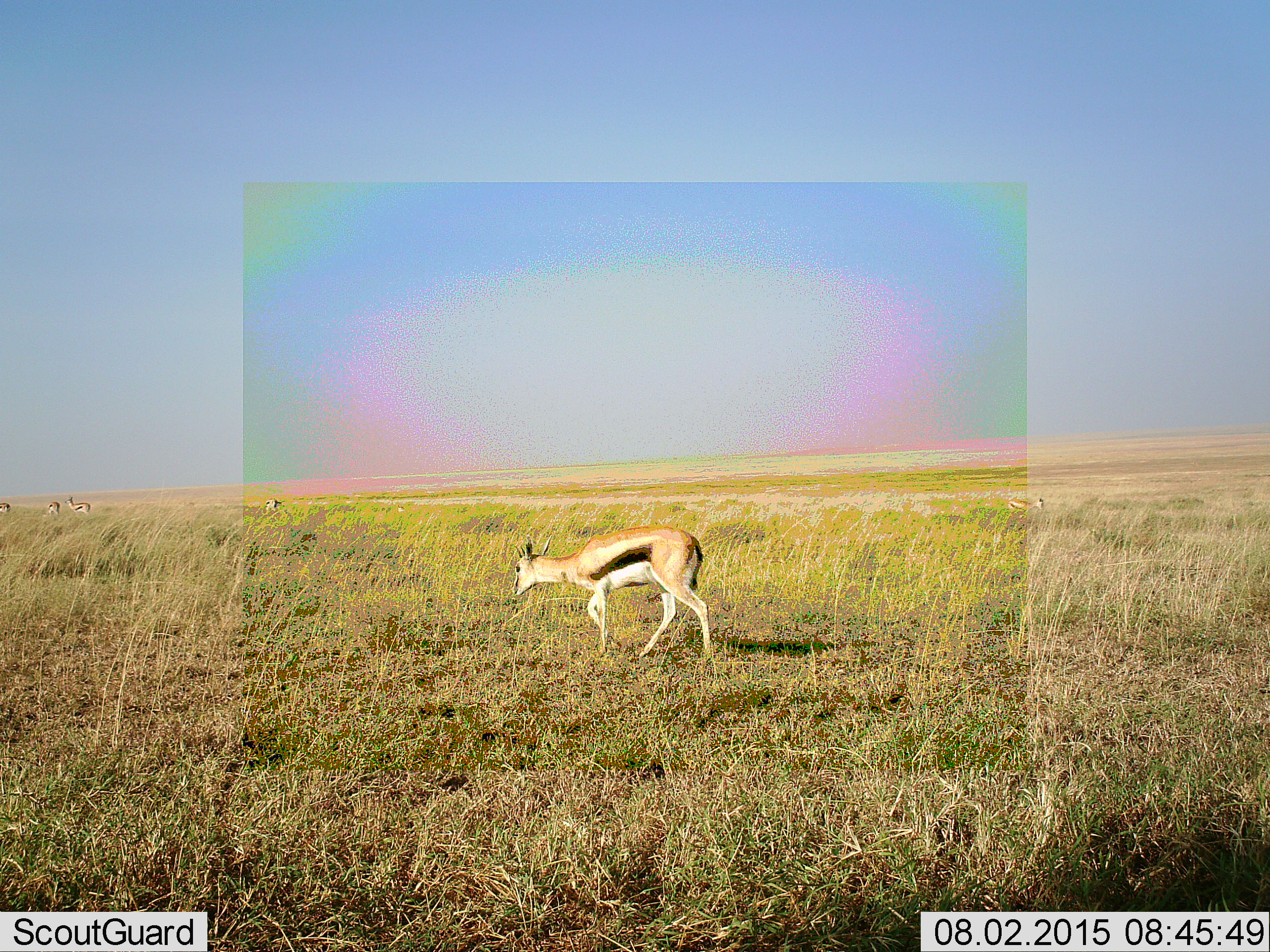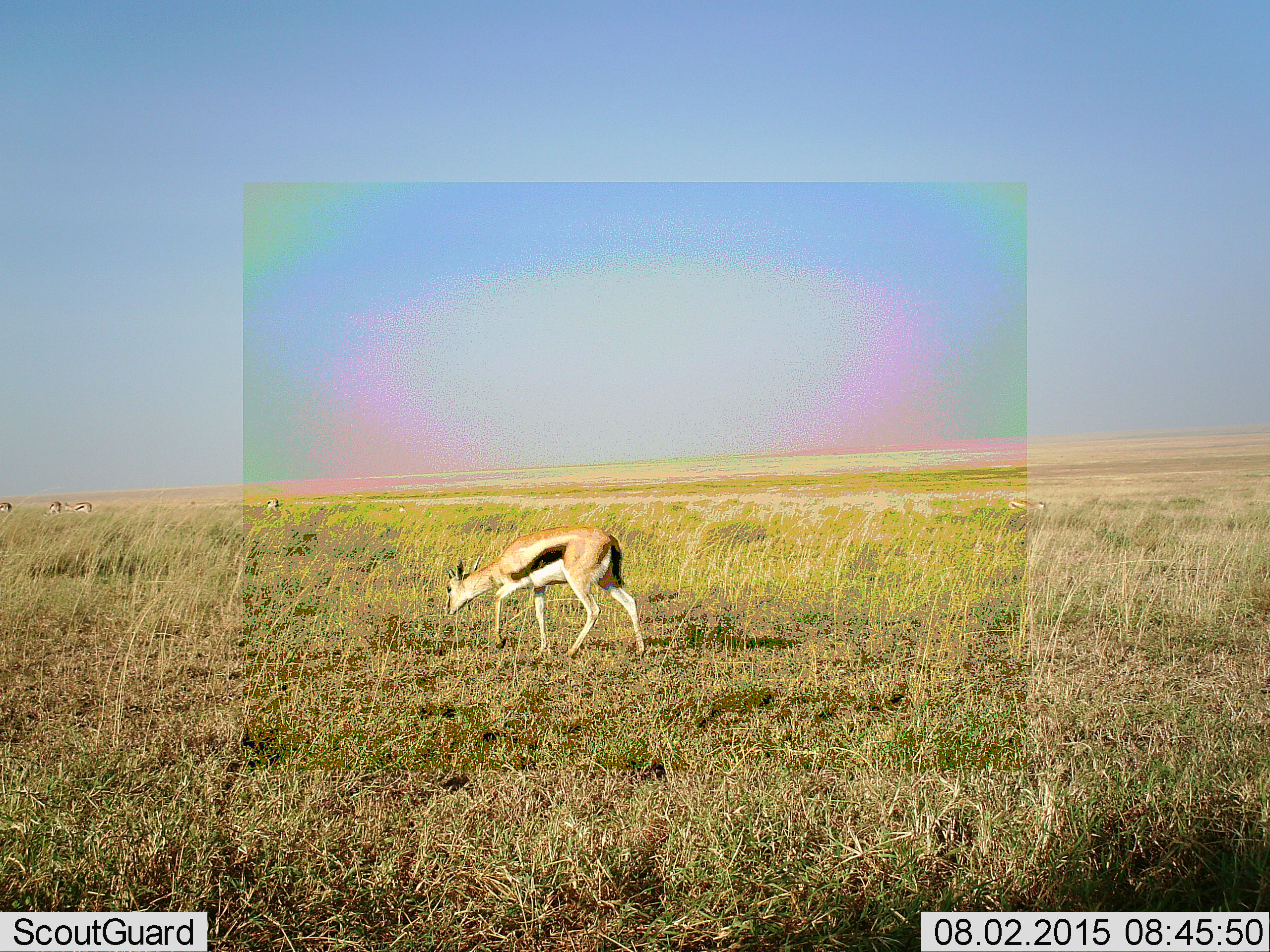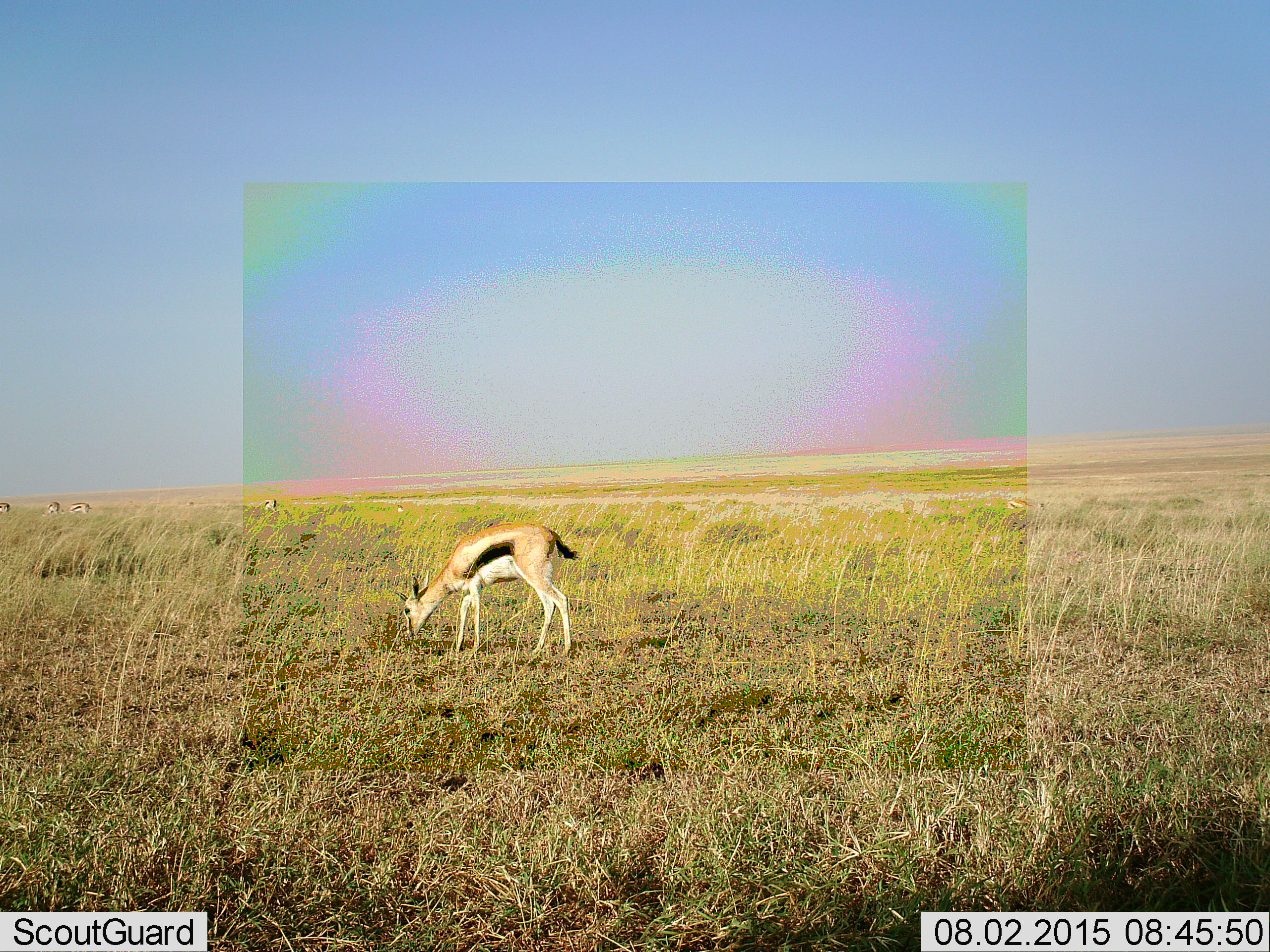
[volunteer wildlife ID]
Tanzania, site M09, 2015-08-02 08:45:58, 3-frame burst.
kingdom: Animalia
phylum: Chordata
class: Mammalia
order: Artiodactyla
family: Bovidae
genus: Eudorcas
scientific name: Eudorcas thomsonii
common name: thomson's gazelle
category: gazellethomsons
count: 6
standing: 12%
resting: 0%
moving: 75%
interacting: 0%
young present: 12%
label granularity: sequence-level